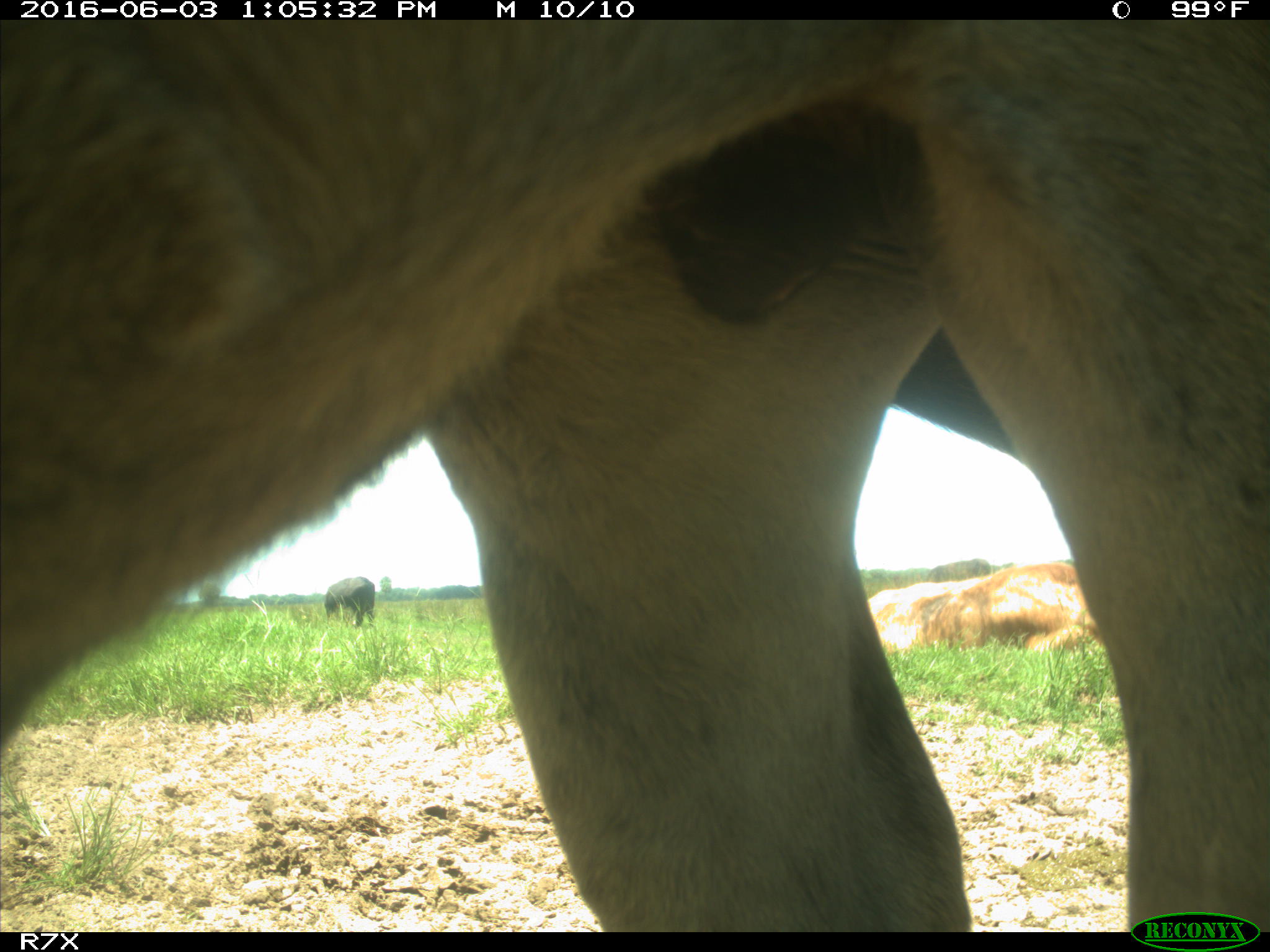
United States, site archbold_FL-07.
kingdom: Animalia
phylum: Chordata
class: Mammalia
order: Artiodactyla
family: Bovidae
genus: Bos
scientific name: Bos taurus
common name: domestic cow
Bos taurus (domestic cow).